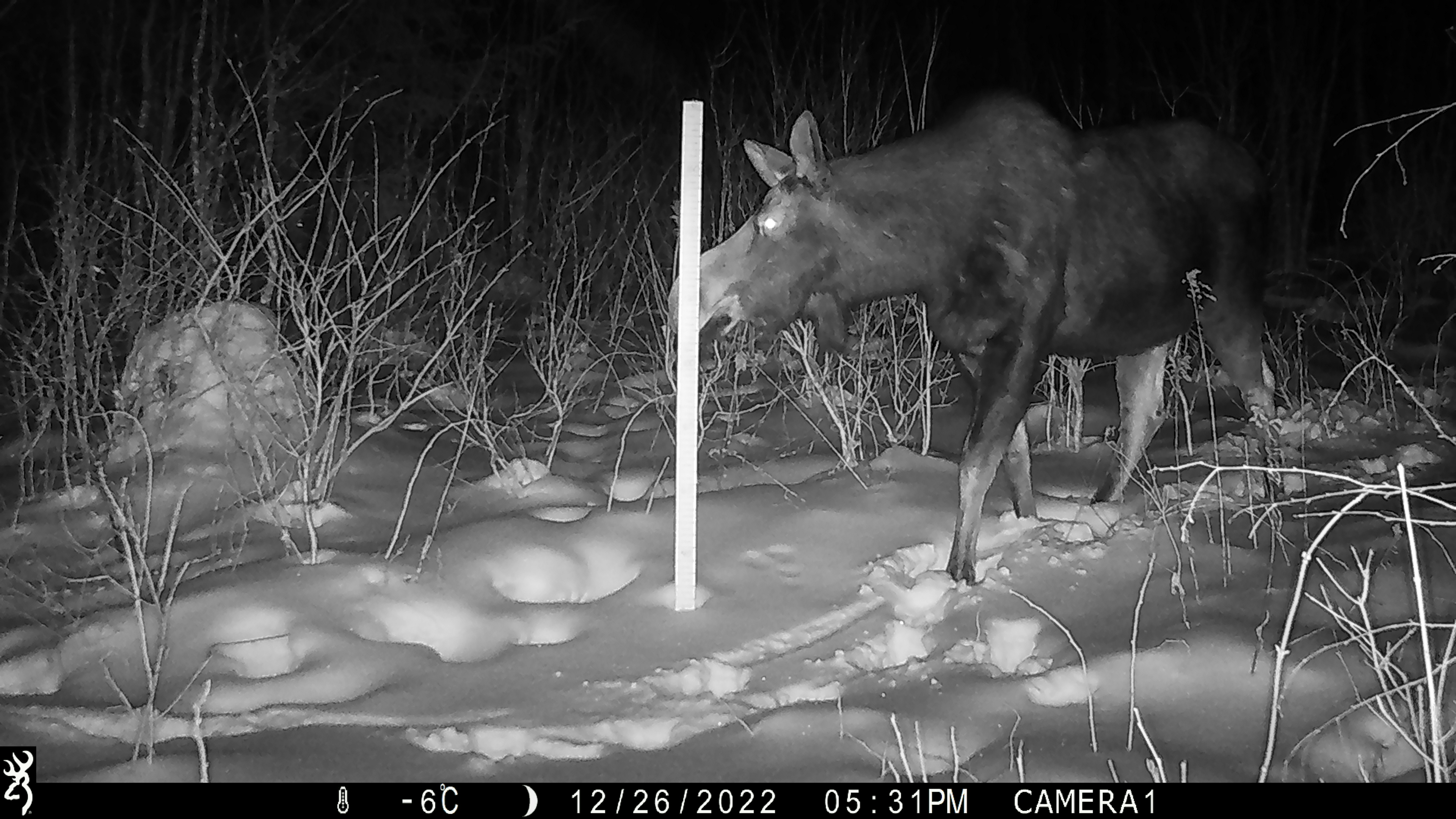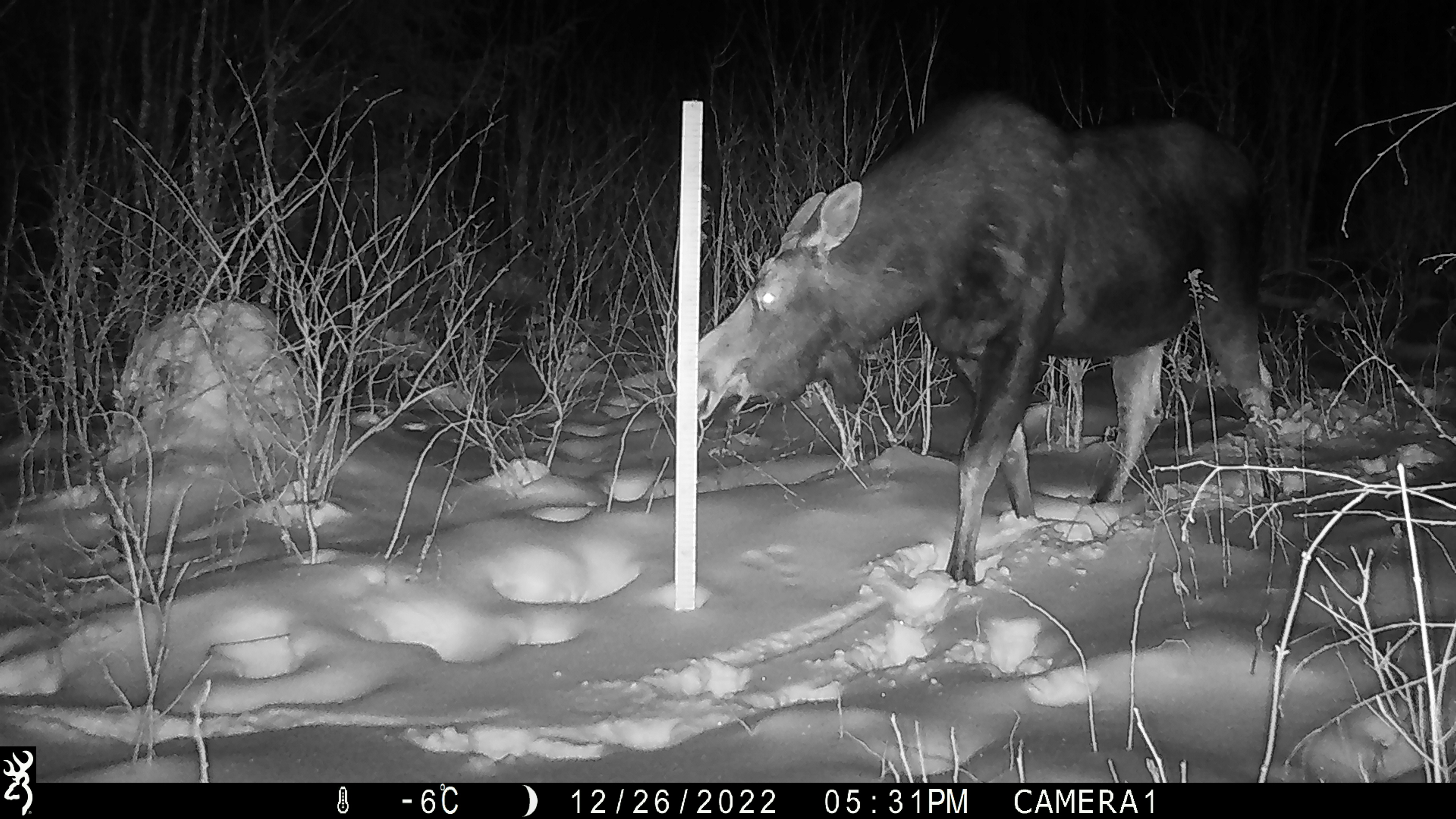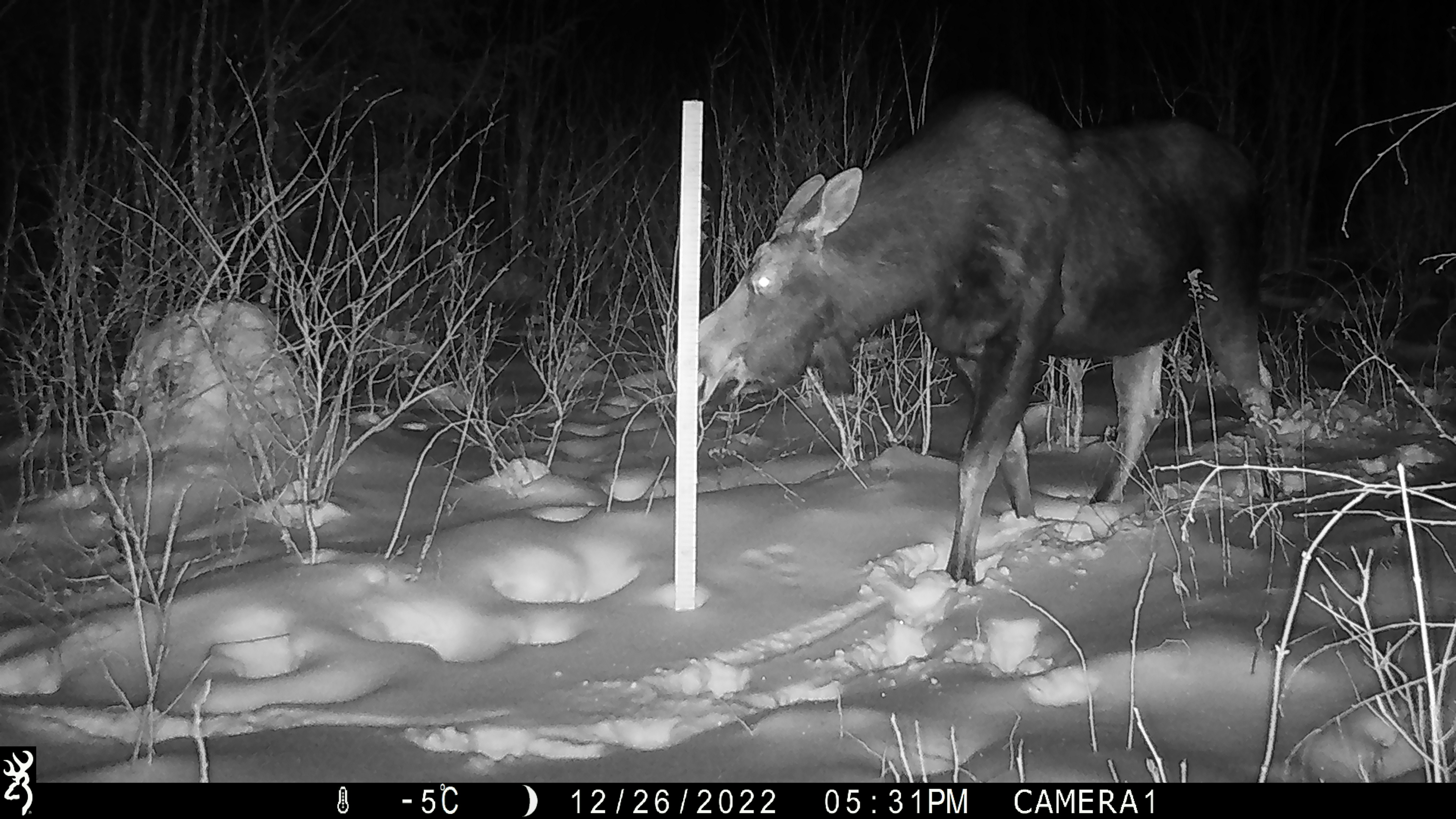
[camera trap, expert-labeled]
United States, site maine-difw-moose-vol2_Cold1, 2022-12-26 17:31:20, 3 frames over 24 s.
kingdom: Animalia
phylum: Chordata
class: Mammalia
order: Artiodactyla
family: Cervidae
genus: Alces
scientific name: Alces alces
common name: moose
Moose (Alces alces).